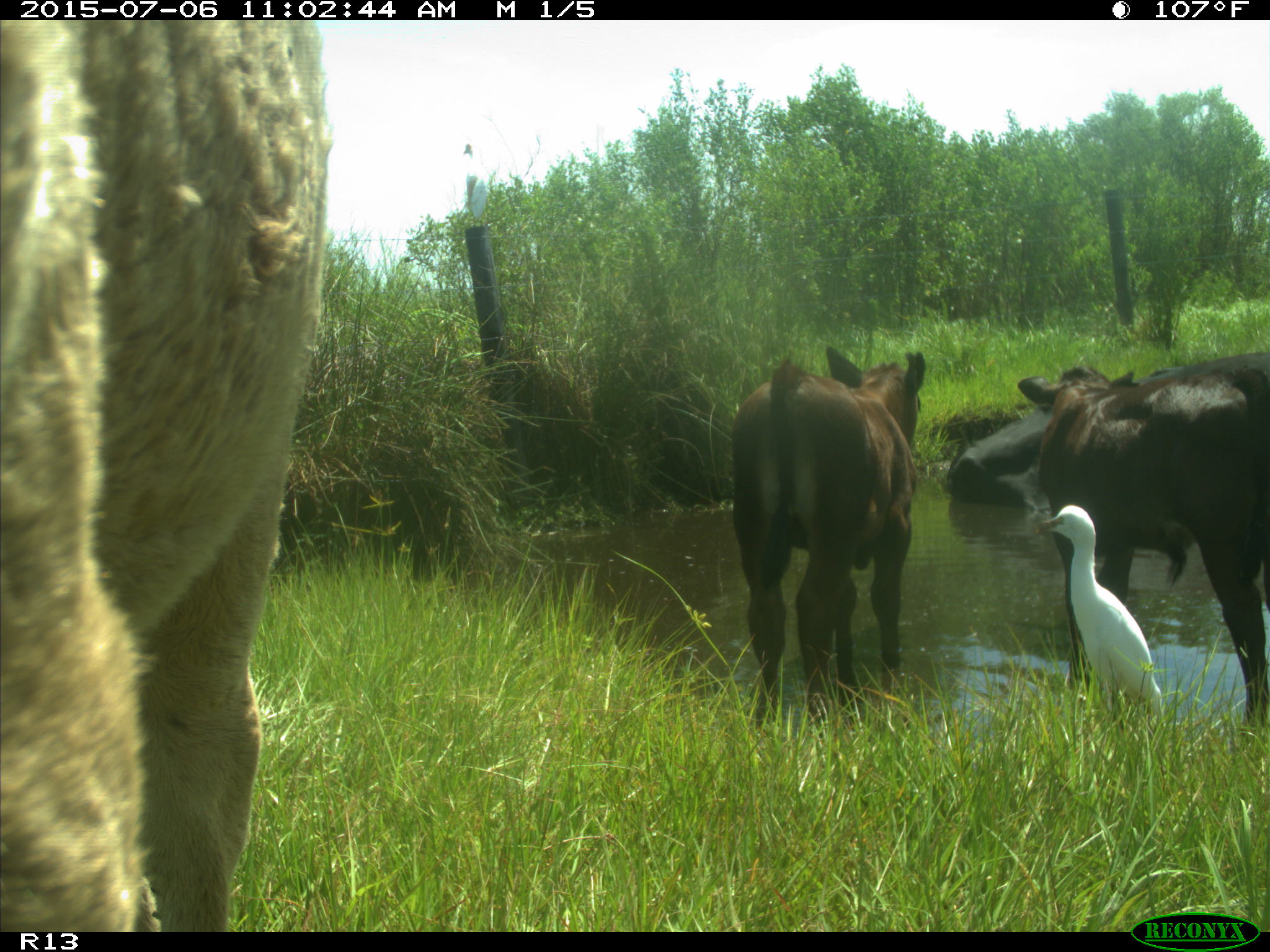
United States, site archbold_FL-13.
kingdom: Animalia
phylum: Chordata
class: Mammalia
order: Artiodactyla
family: Bovidae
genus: Bos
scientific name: Bos taurus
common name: domestic cow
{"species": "Bos taurus (domestic cow)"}